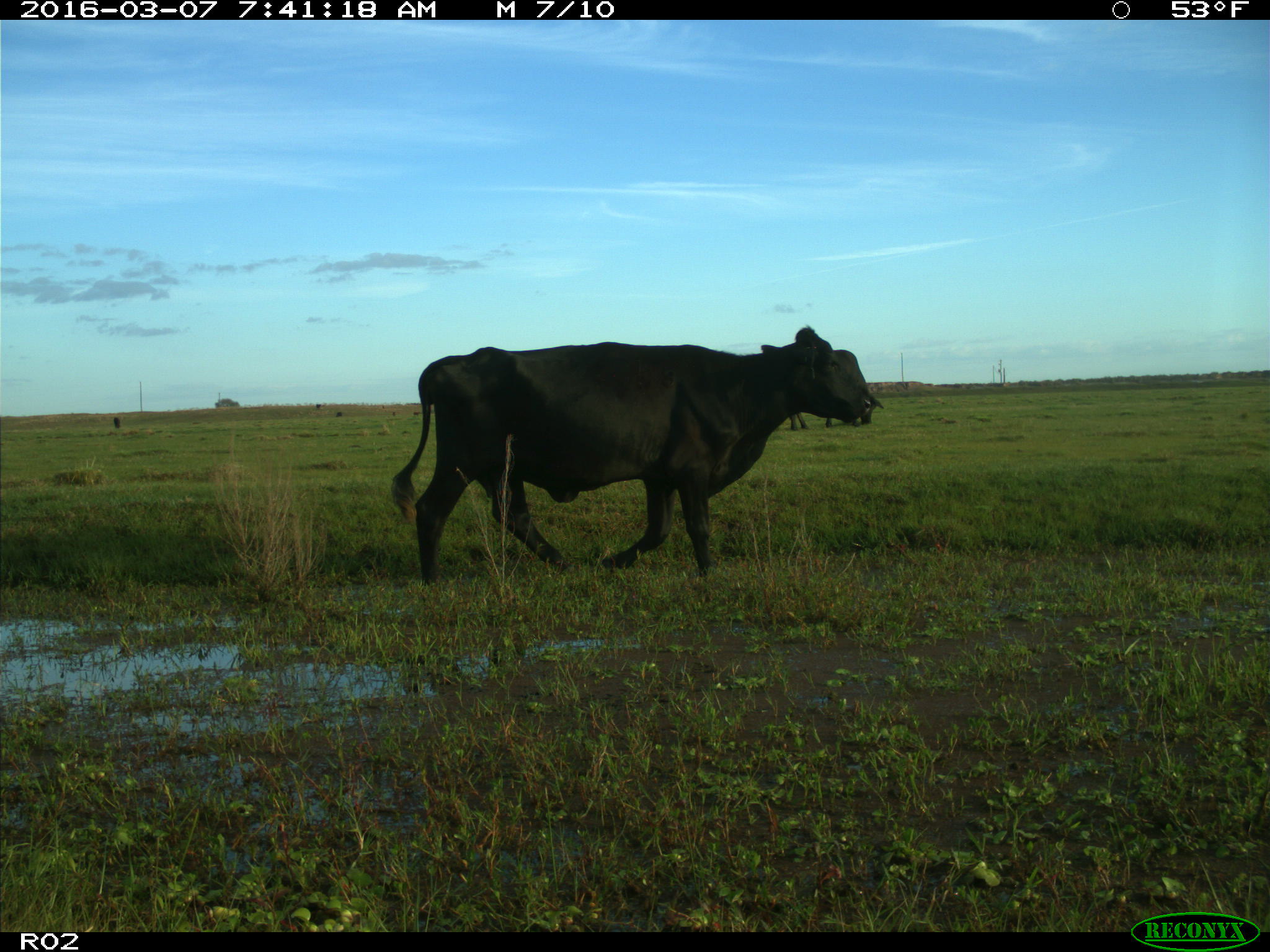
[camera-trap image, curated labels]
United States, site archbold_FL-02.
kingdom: Animalia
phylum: Chordata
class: Mammalia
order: Artiodactyla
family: Bovidae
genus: Bos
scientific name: Bos taurus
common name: domestic cow